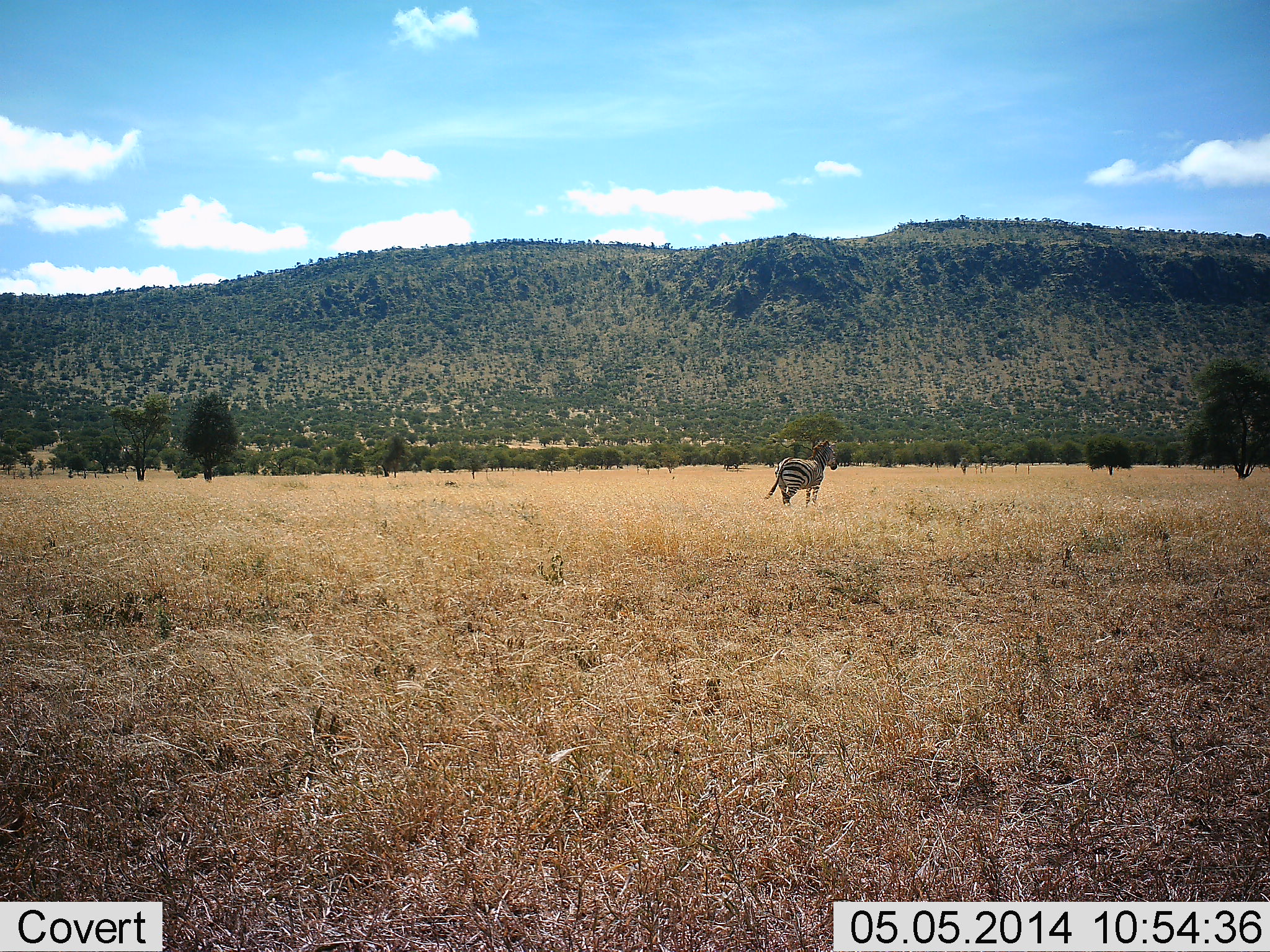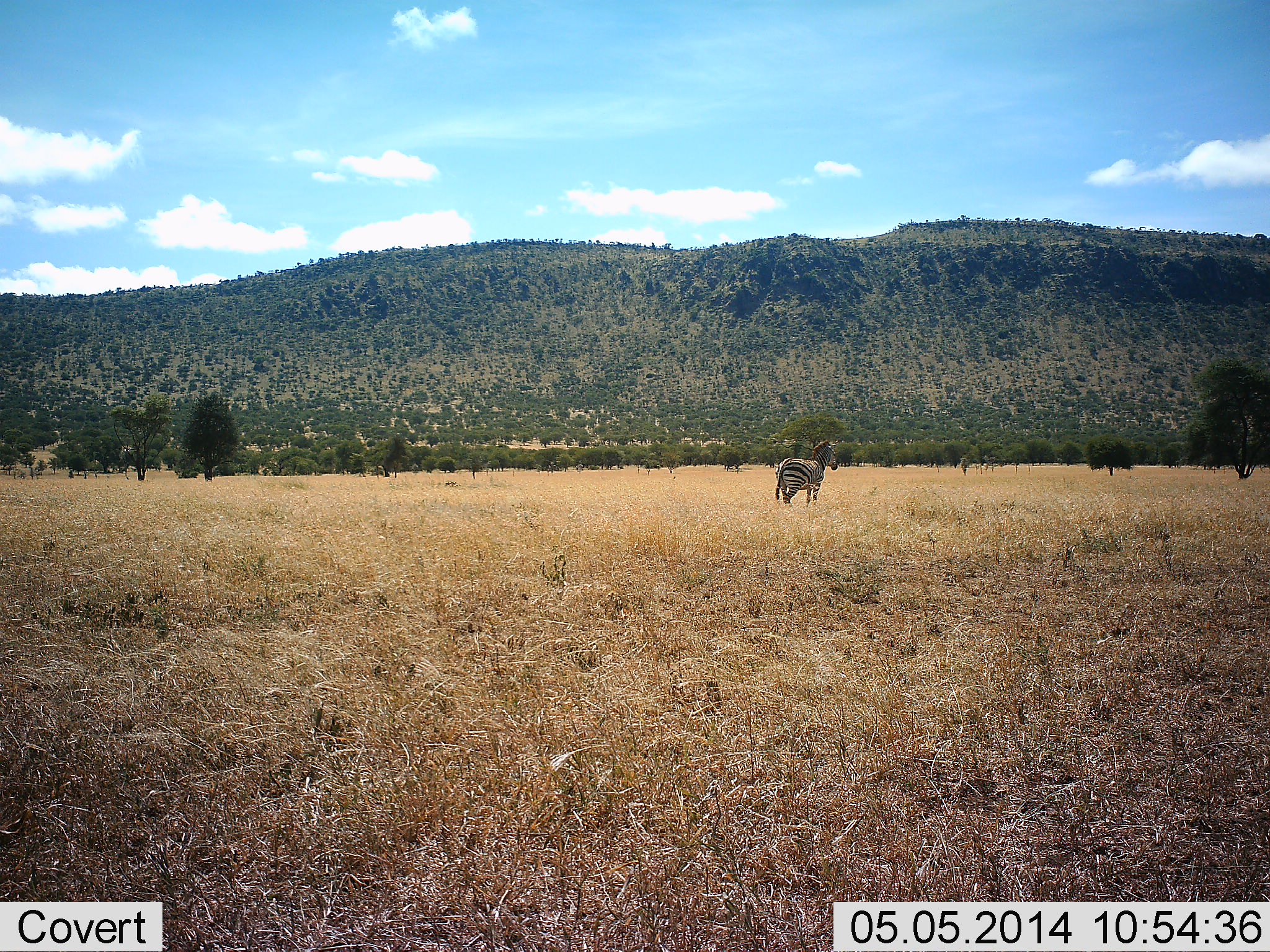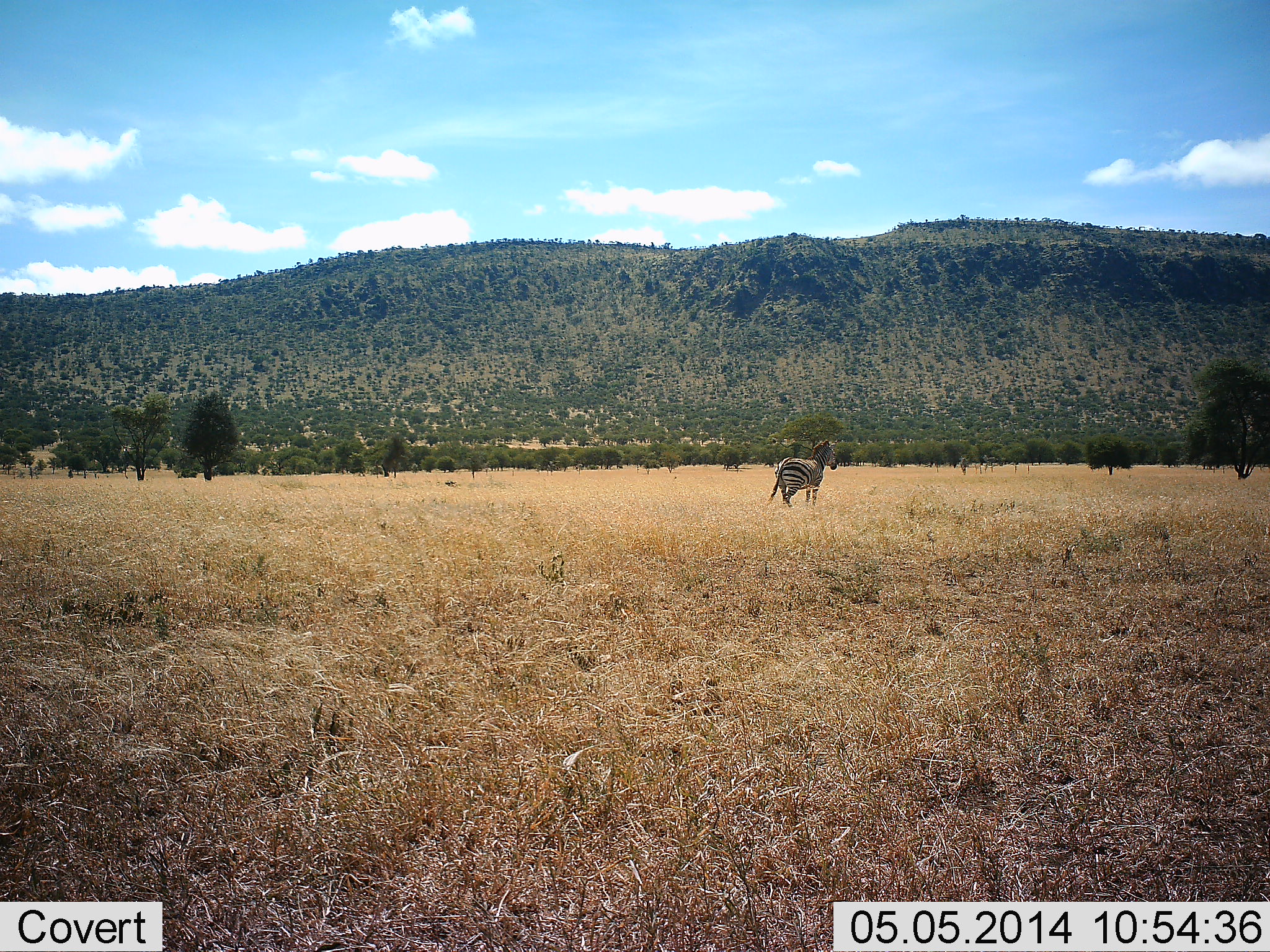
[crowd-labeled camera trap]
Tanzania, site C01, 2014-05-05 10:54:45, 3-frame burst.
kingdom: Animalia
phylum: Chordata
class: Mammalia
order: Perissodactyla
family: Equidae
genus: Equus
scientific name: Equus quagga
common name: plains zebra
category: zebra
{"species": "zebra (plains zebra) (Equus quagga)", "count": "1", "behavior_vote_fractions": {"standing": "100%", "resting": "0%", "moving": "0%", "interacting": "0%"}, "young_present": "0%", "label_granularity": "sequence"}